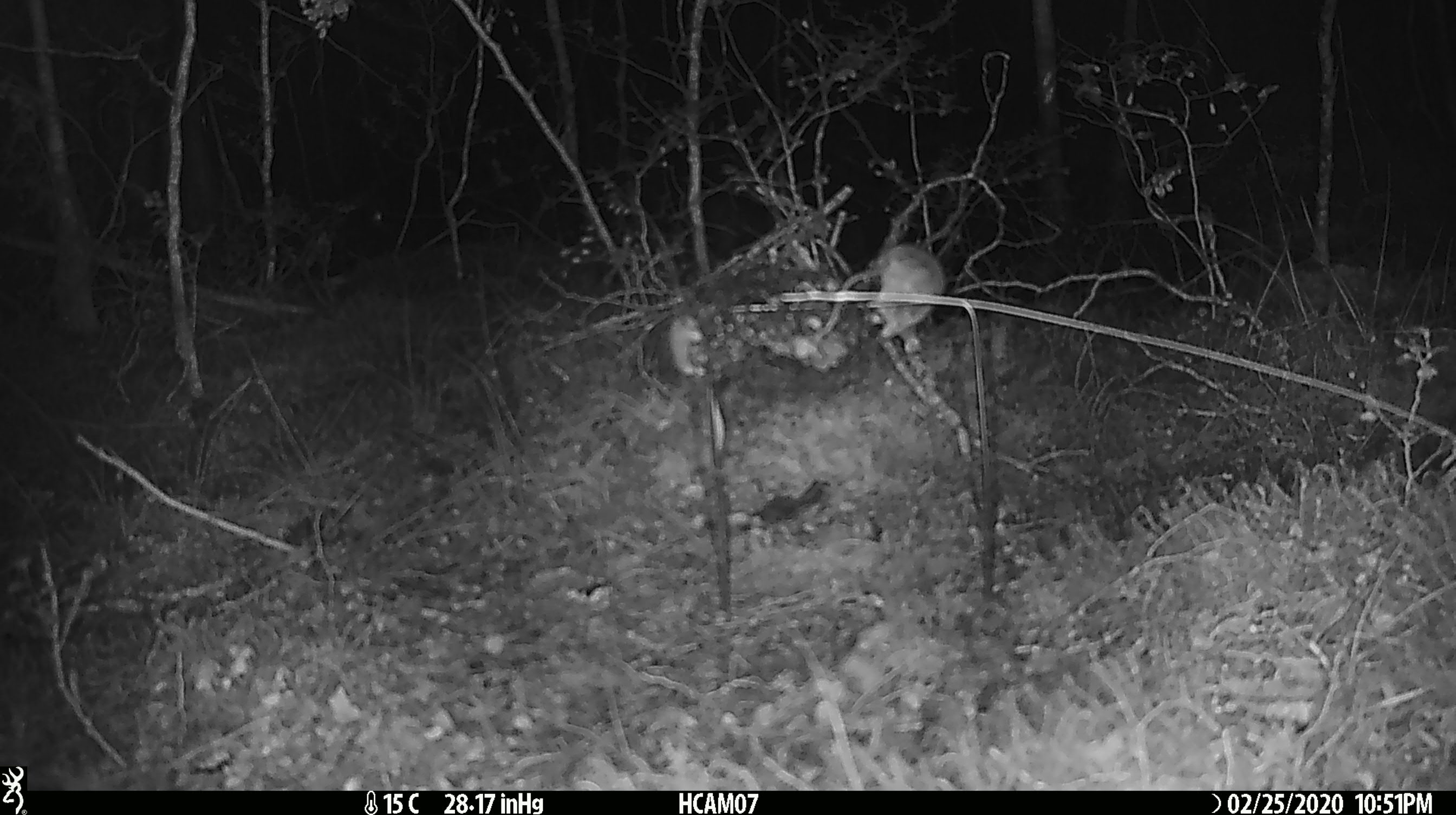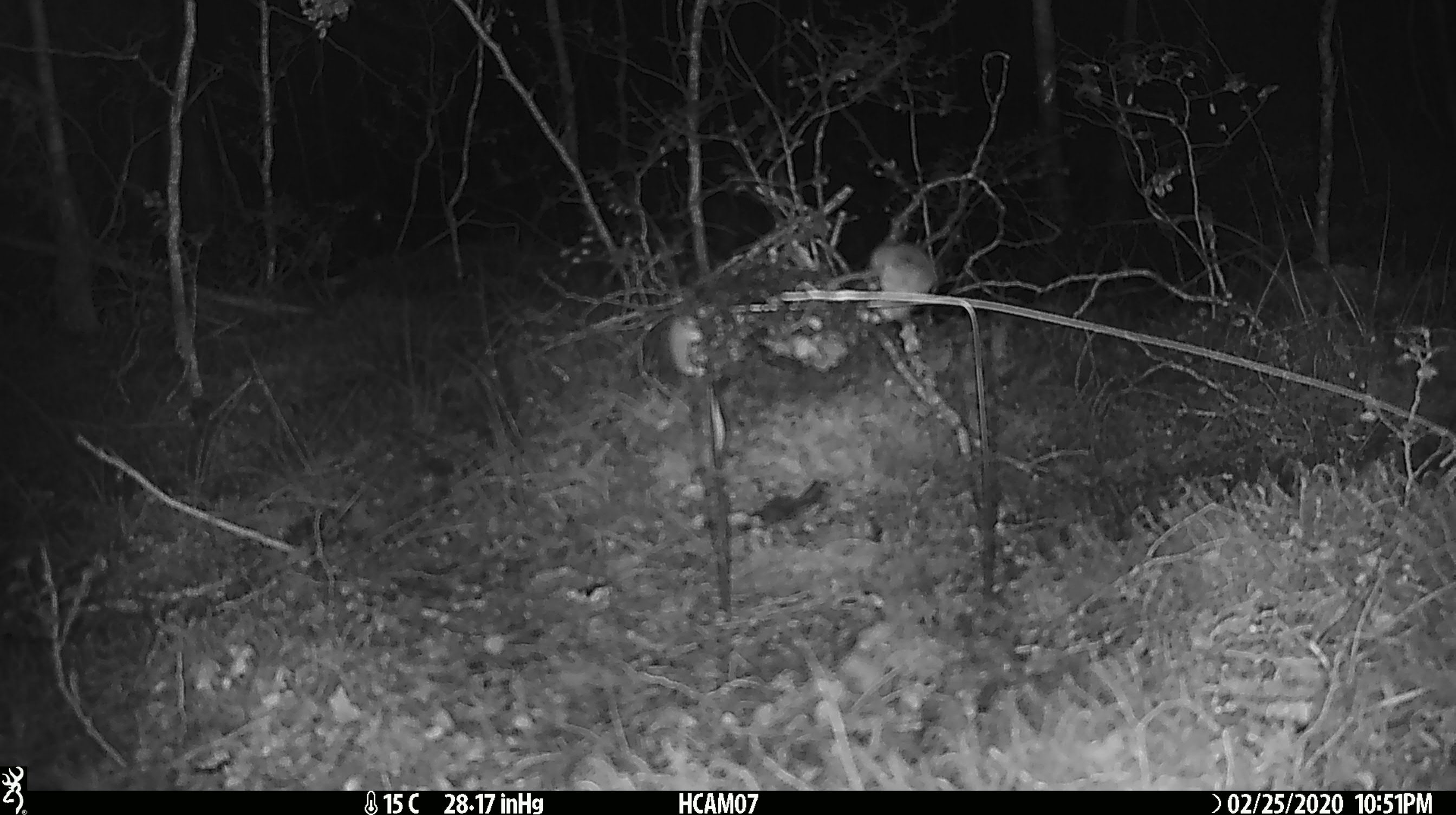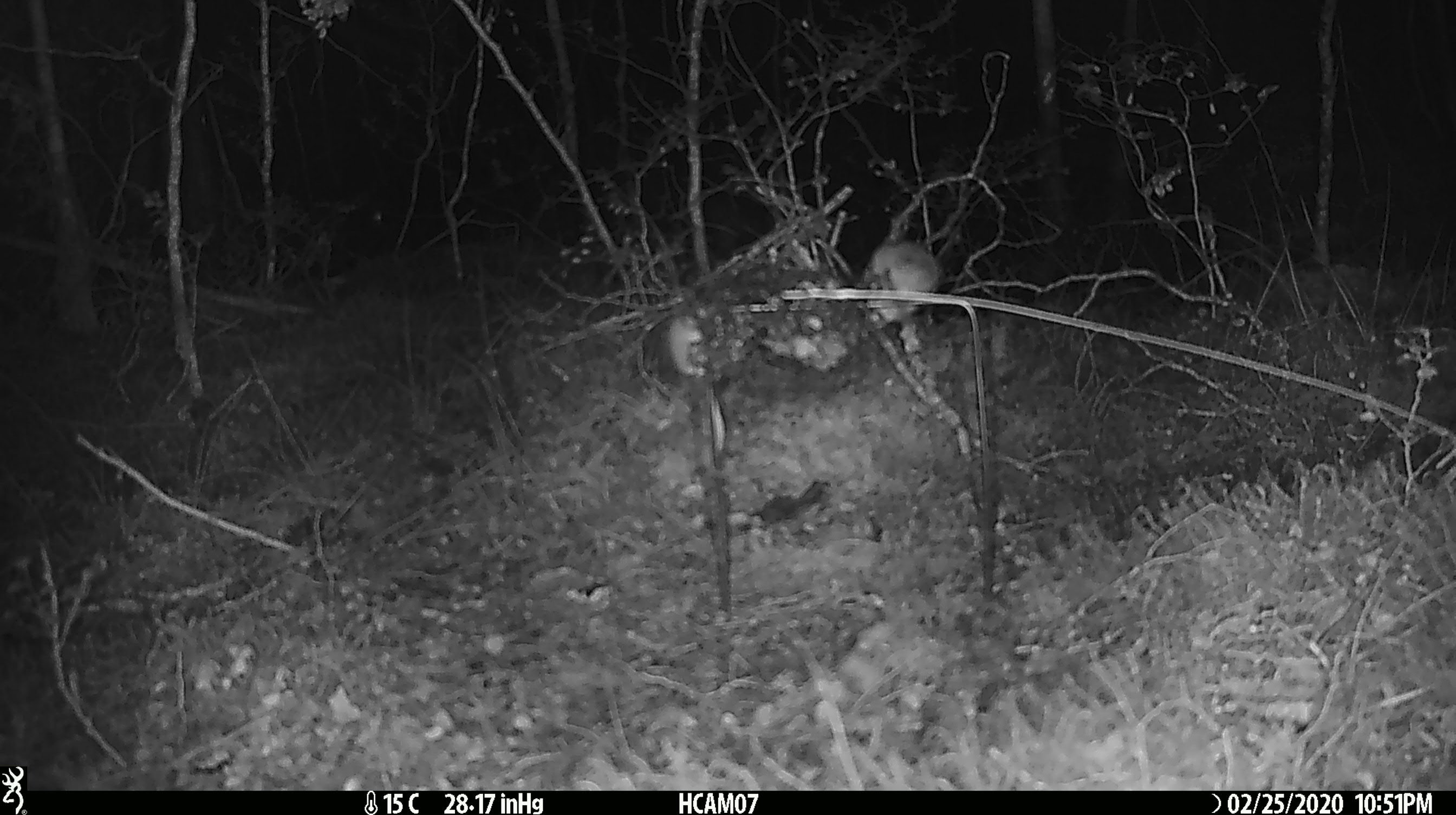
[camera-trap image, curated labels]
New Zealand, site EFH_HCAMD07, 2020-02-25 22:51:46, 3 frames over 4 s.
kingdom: Animalia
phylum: Chordata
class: Mammalia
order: Rodentia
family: Muridae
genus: Mus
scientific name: Mus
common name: mouse